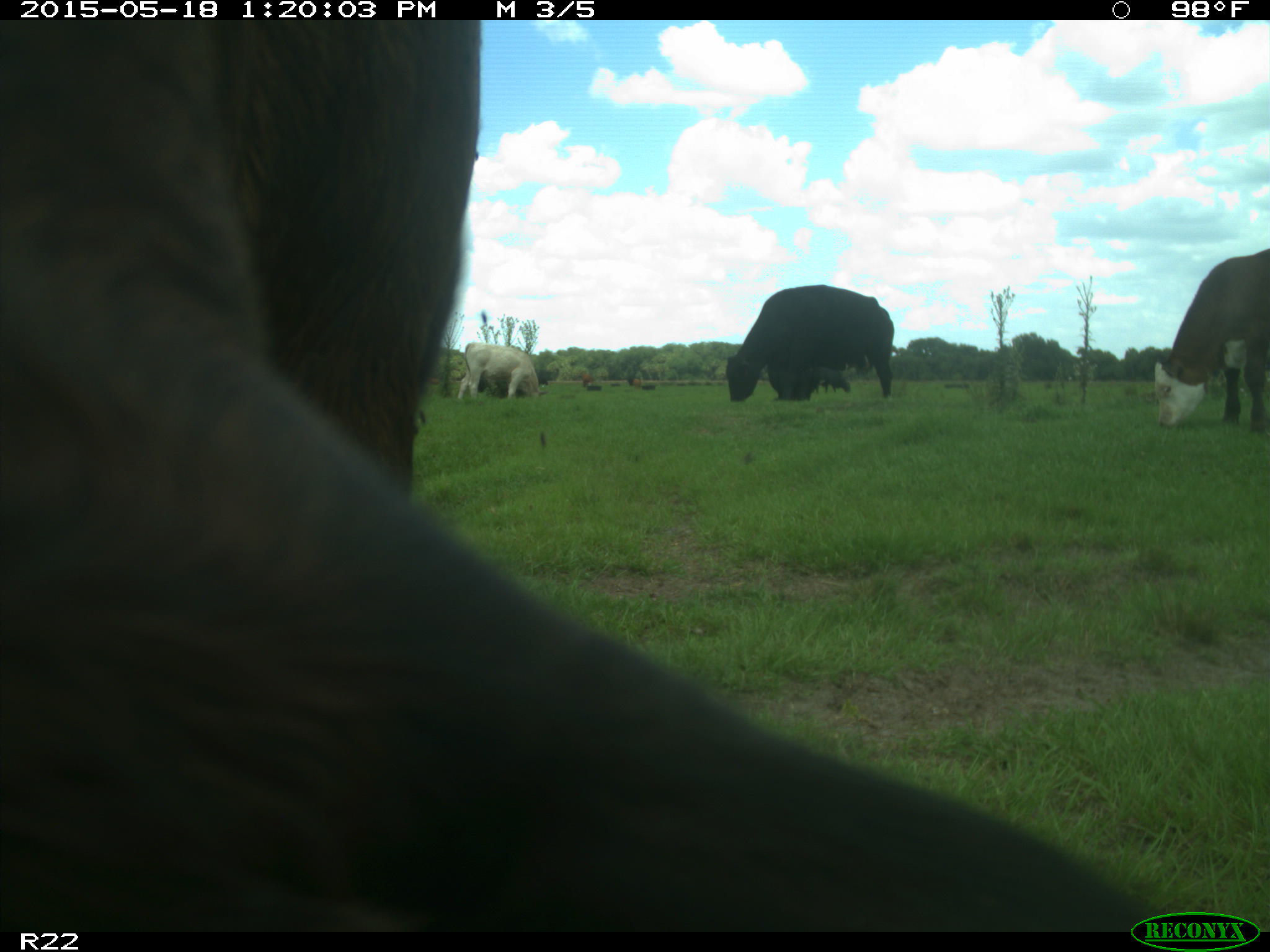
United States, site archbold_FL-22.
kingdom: Animalia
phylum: Chordata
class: Mammalia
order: Artiodactyla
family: Bovidae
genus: Bos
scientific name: Bos taurus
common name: domestic cow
Bos taurus (domestic cow).